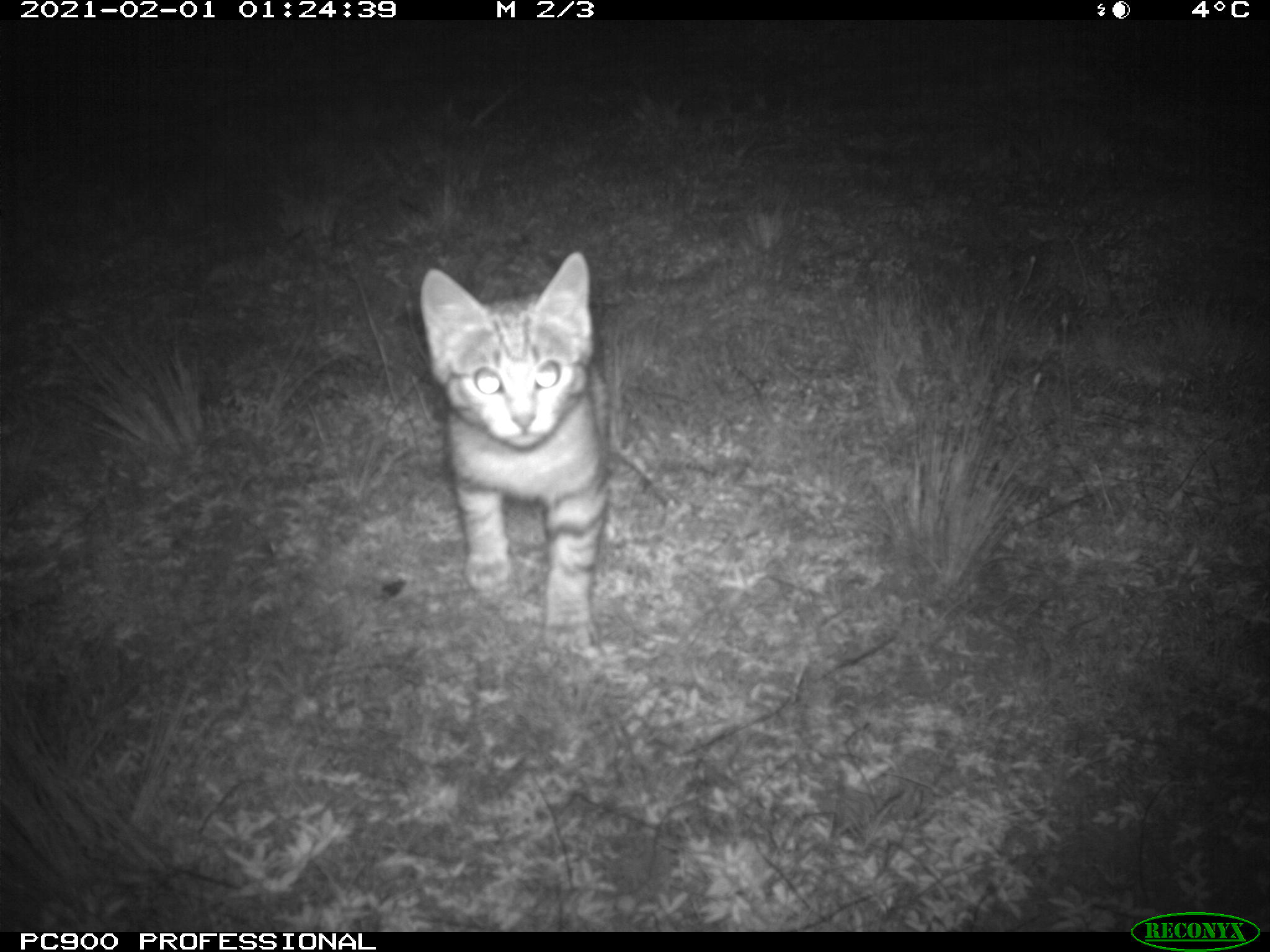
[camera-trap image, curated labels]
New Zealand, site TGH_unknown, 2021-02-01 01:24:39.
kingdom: Animalia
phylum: Chordata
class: Mammalia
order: Carnivora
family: Felidae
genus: Felis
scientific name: Felis catus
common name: domestic cat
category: cat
Cat (domestic cat) (Felis catus).